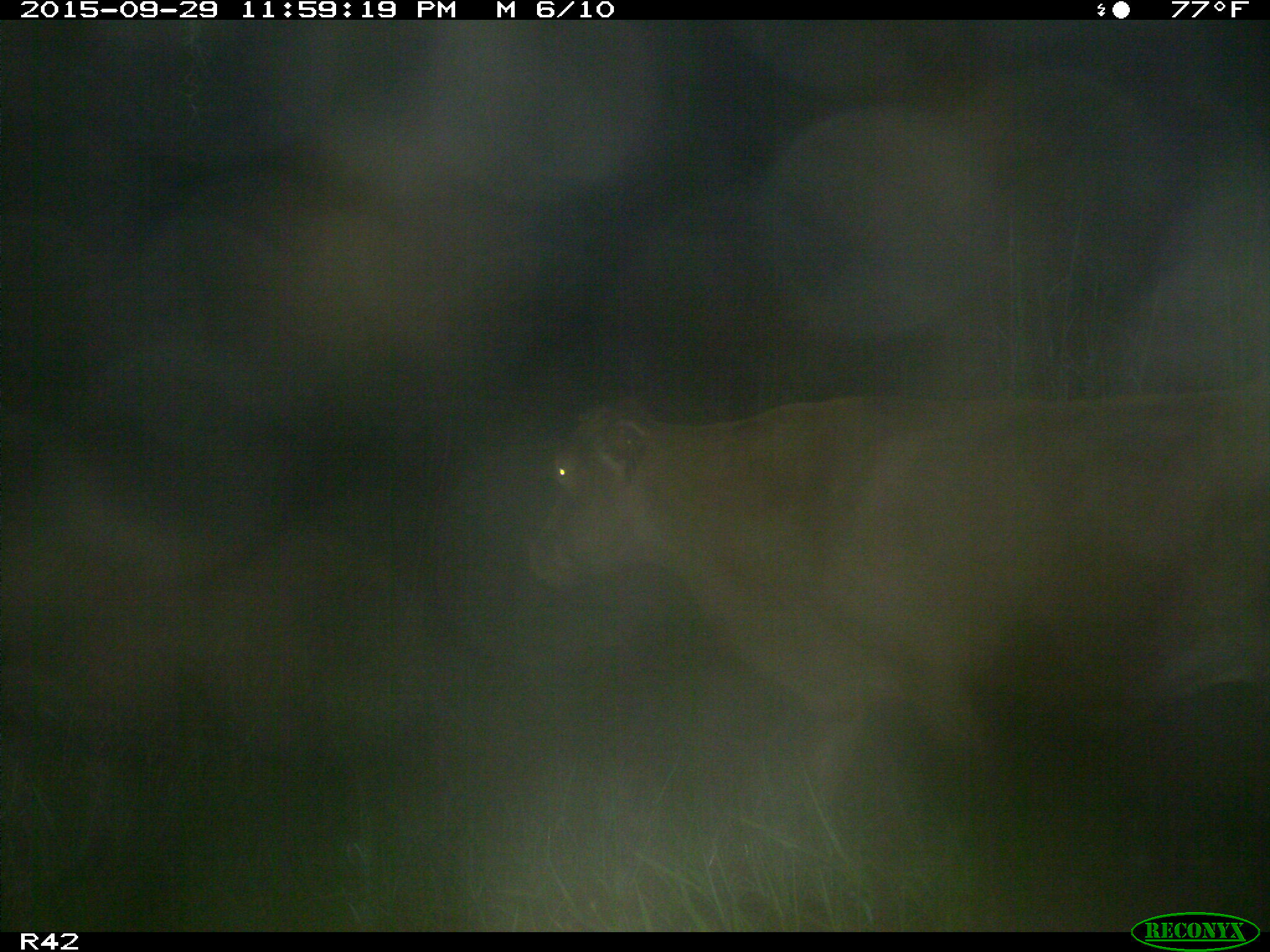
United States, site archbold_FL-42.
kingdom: Animalia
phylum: Chordata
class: Mammalia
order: Artiodactyla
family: Bovidae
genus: Bos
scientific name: Bos taurus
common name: domestic cow